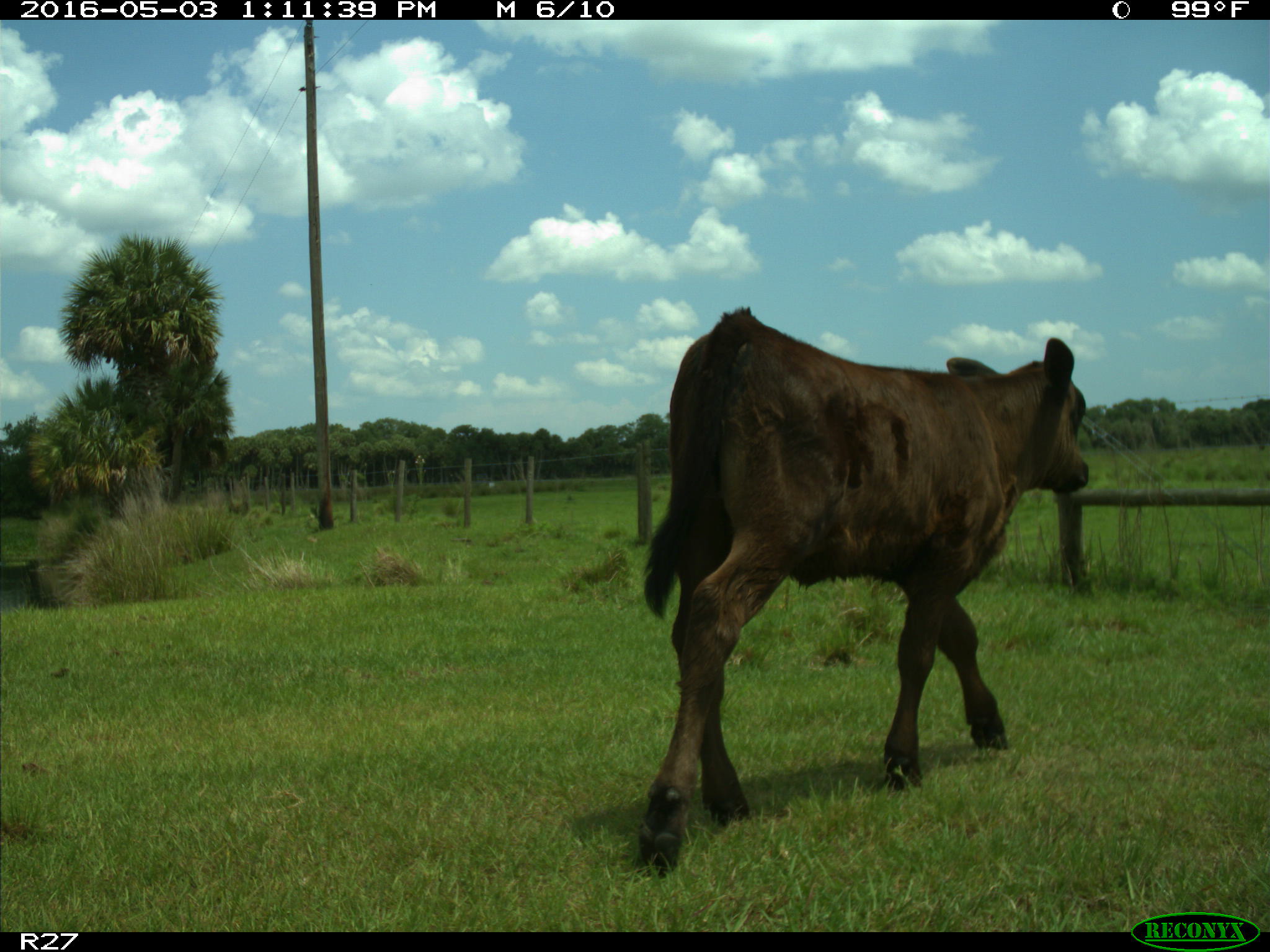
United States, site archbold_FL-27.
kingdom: Animalia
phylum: Chordata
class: Mammalia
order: Artiodactyla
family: Bovidae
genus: Bos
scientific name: Bos taurus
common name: domestic cow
Bos taurus (domestic cow).